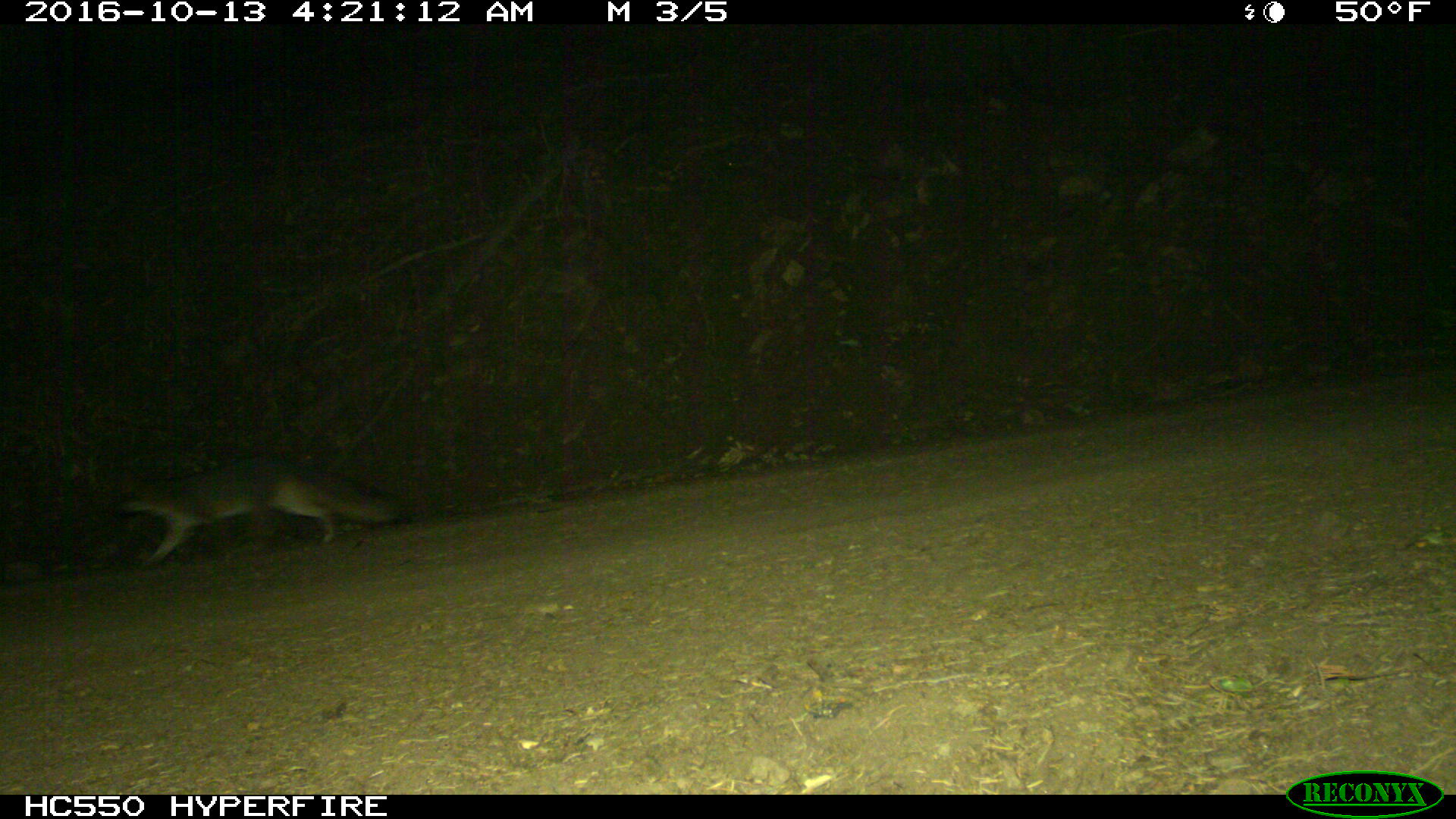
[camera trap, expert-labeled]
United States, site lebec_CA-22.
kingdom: Animalia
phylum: Chordata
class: Mammalia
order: Carnivora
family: Canidae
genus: Urocyon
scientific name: Urocyon cinereoargenteus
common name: gray fox